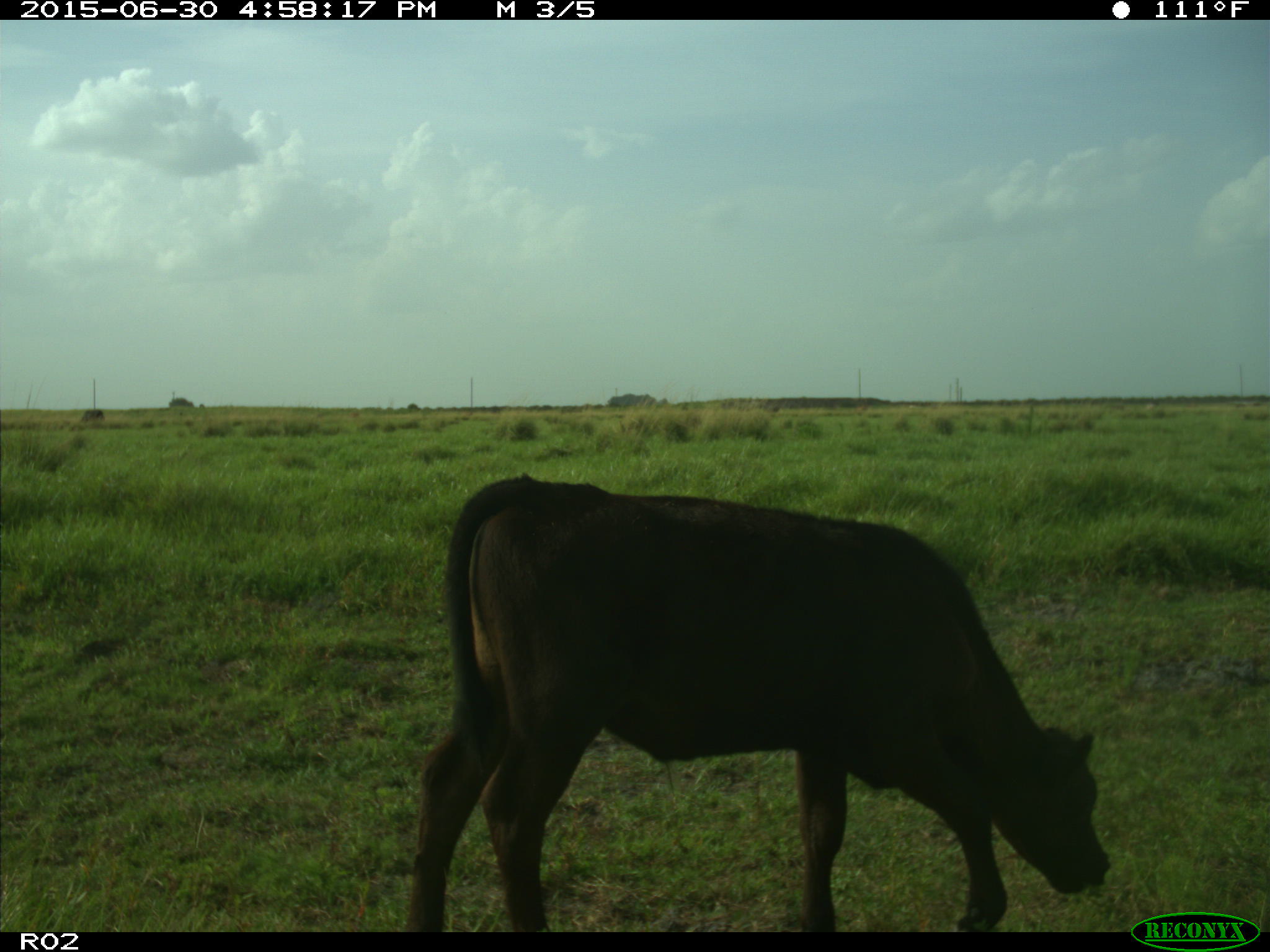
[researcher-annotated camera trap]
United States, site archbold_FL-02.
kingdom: Animalia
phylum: Chordata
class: Mammalia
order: Artiodactyla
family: Bovidae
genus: Bos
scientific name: Bos taurus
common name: domestic cow